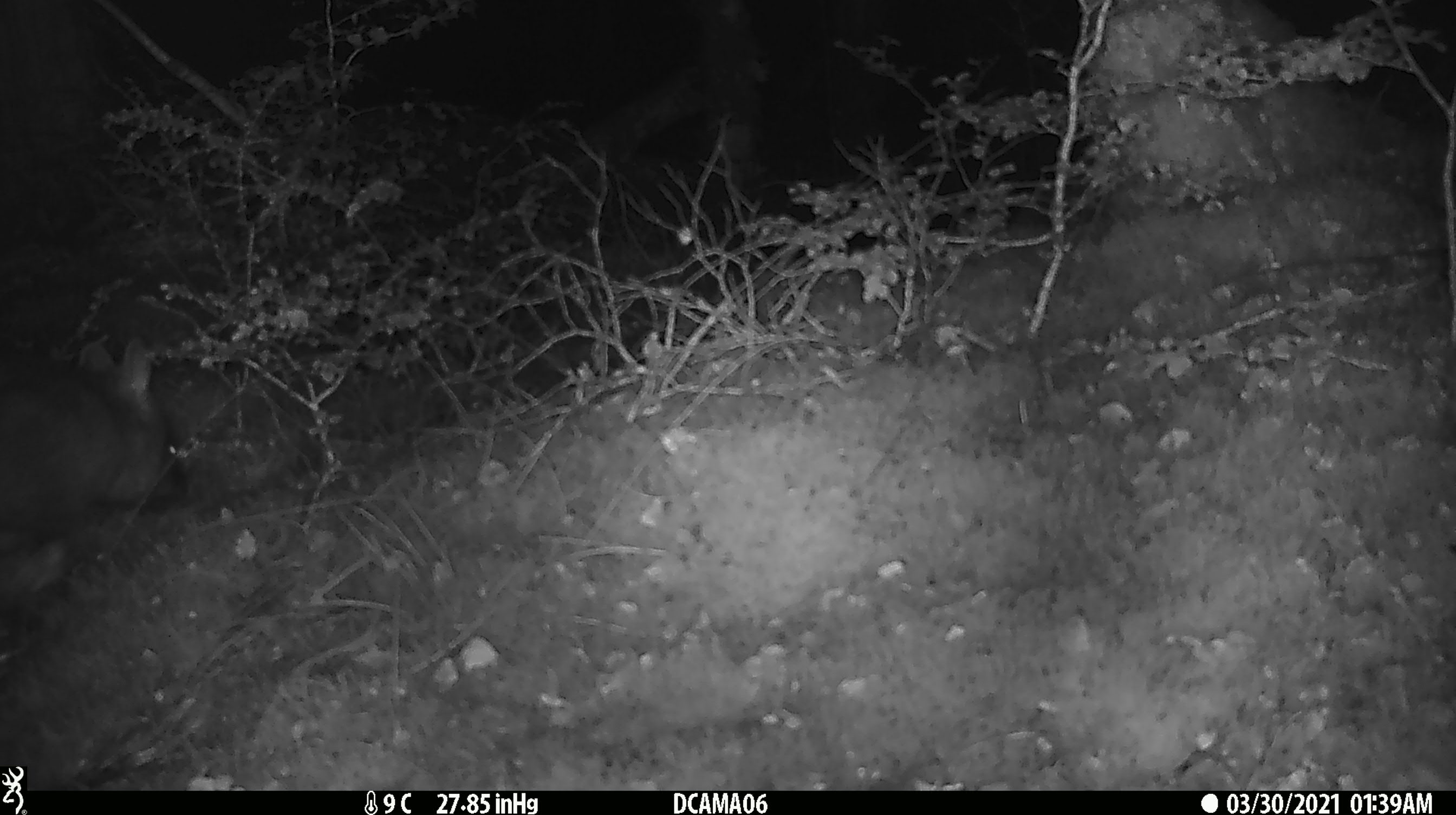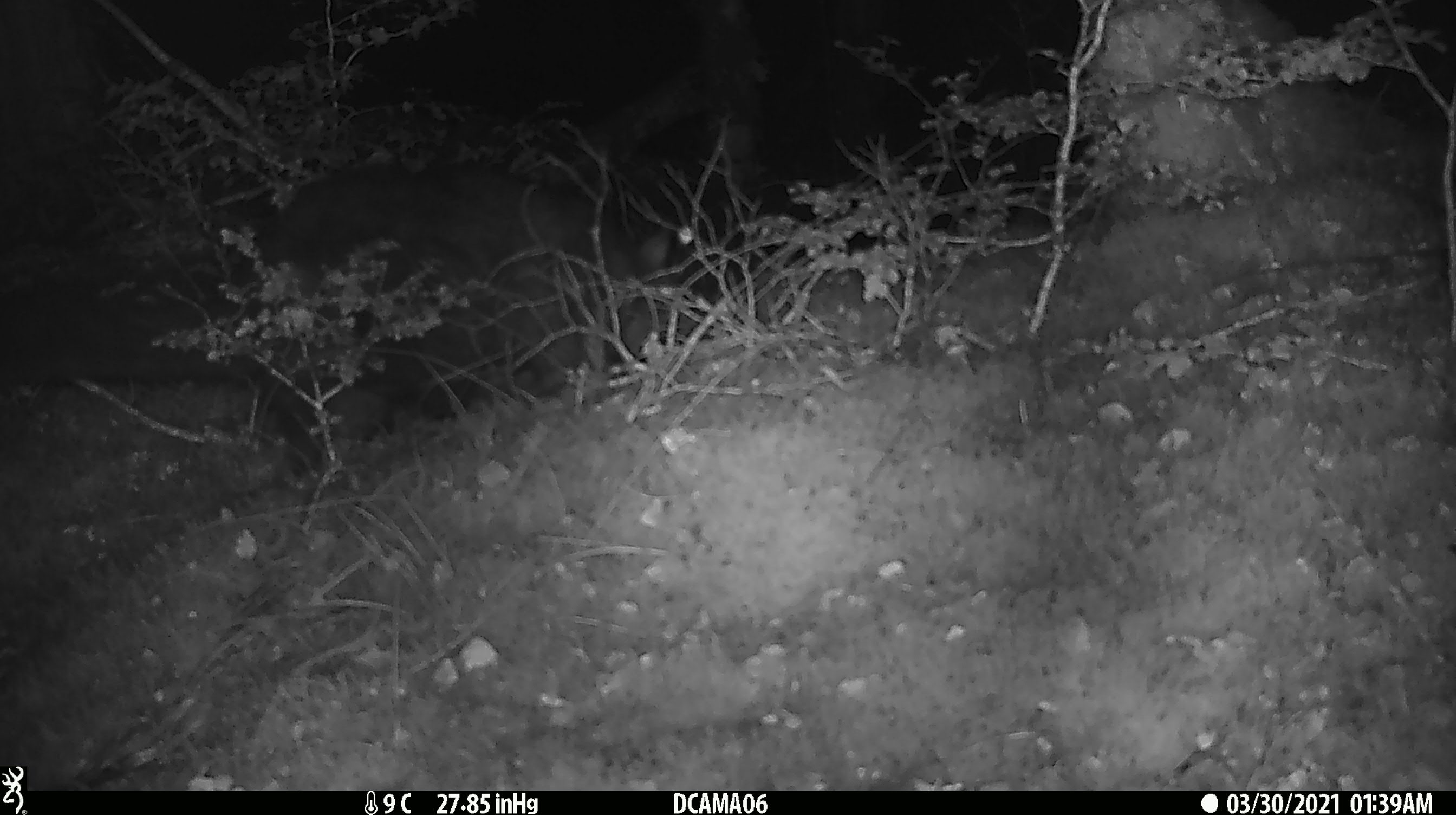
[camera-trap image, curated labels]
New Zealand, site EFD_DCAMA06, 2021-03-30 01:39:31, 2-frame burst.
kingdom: Animalia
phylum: Chordata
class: Mammalia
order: Diprotodontia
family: Phalangeridae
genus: Trichosurus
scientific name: Trichosurus vulpecula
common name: common brushtail possum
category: possum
Possum (common brushtail possum) (Trichosurus vulpecula).